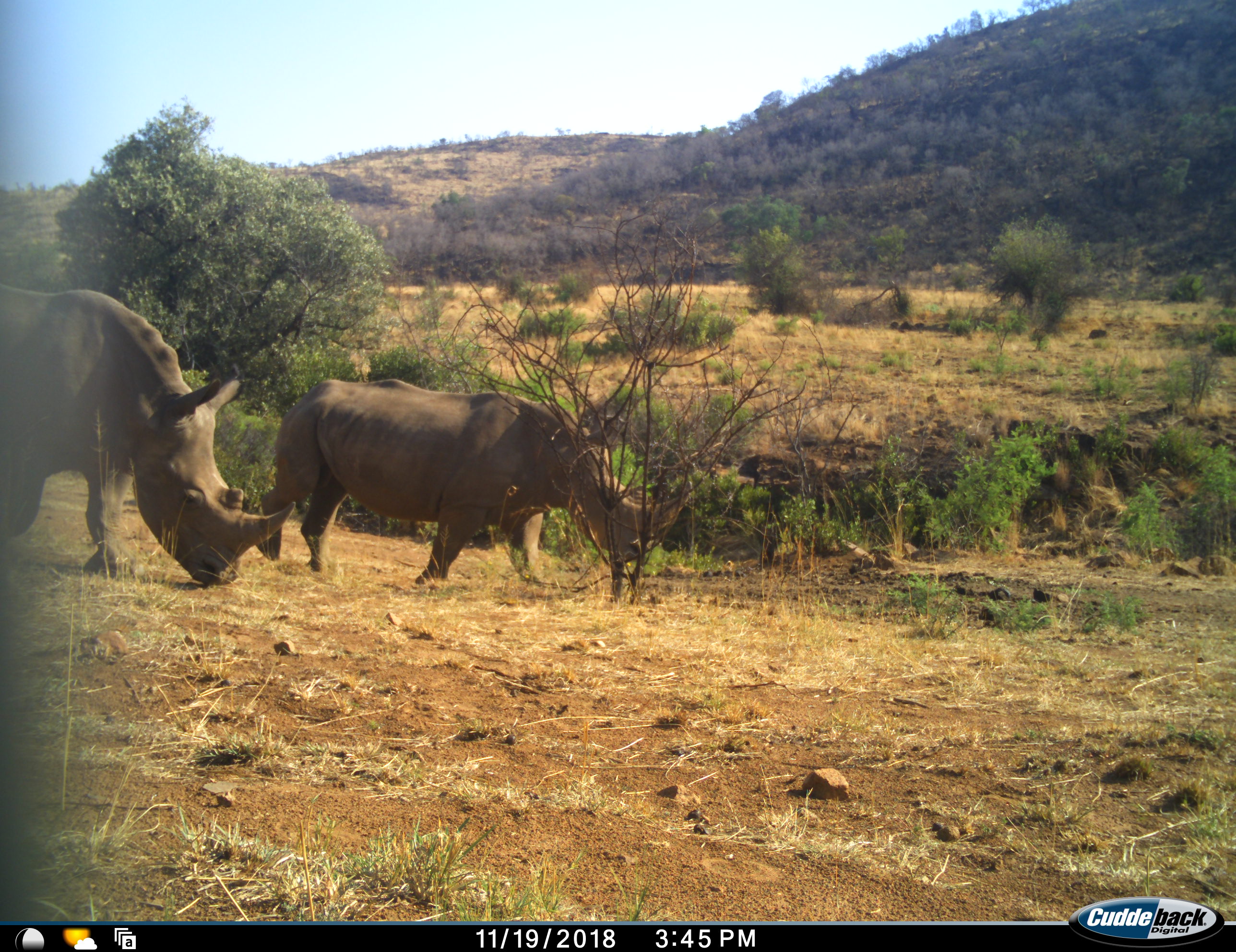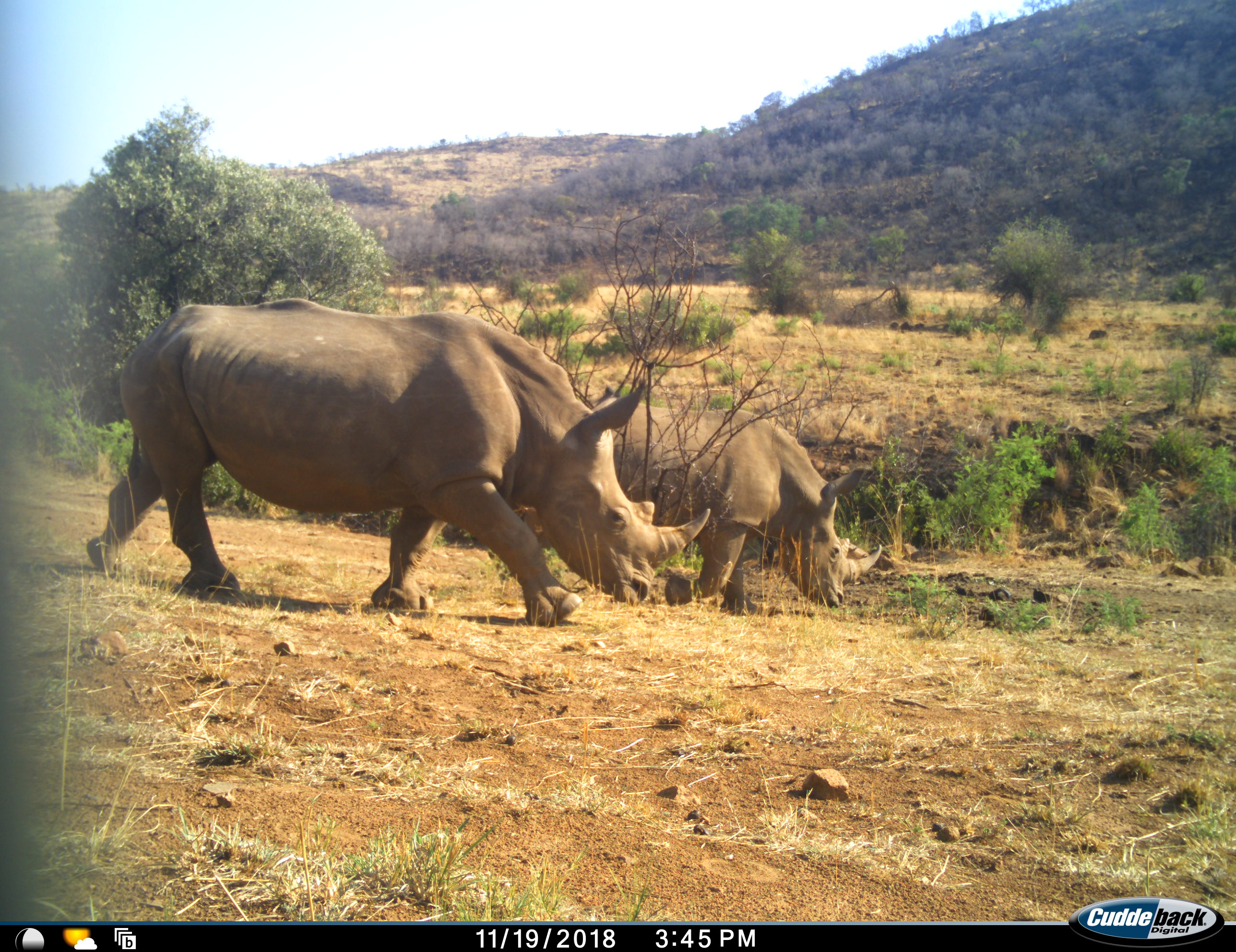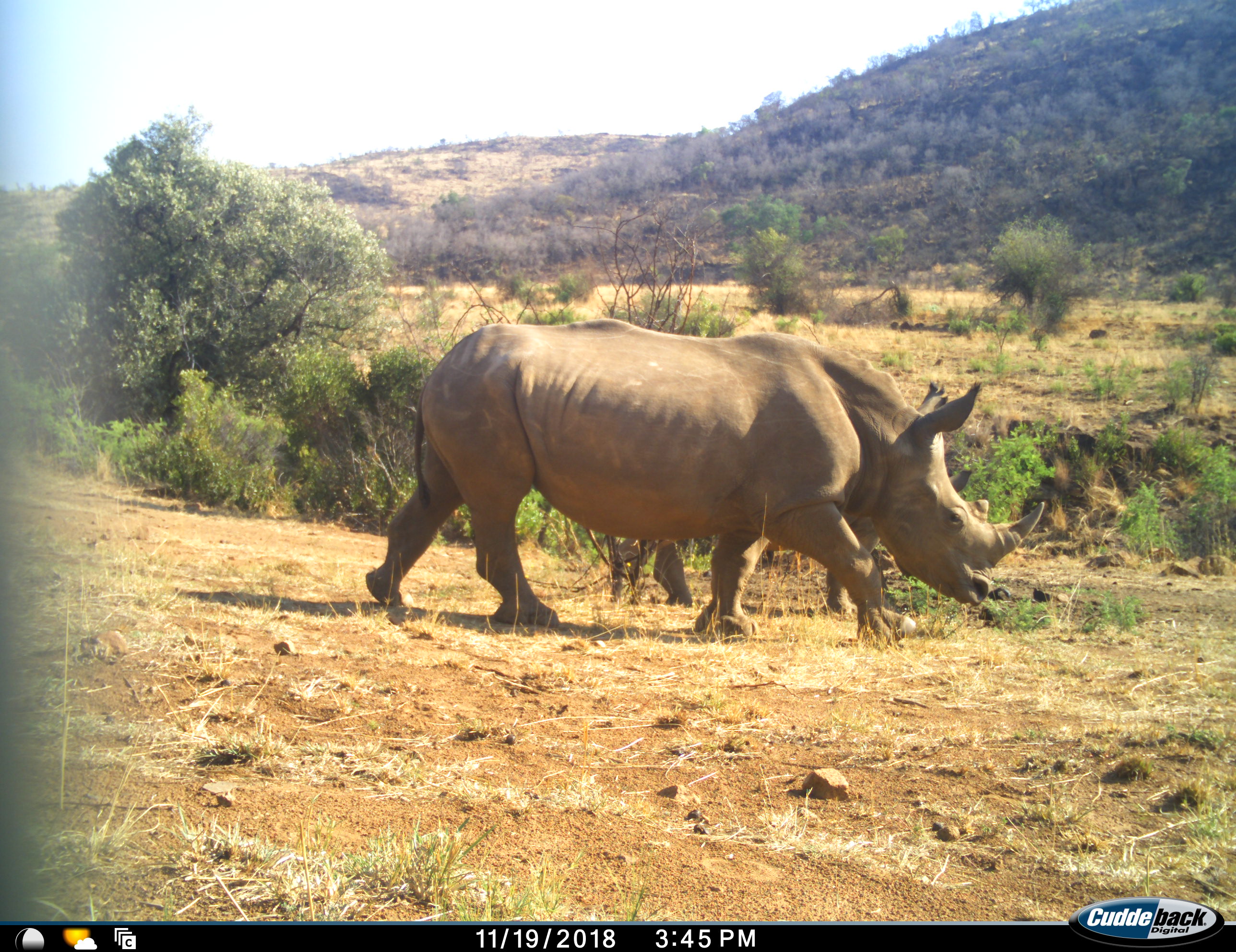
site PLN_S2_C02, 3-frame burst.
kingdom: Animalia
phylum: Chordata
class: Mammalia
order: Perissodactyla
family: Rhinocerotidae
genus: Ceratotherium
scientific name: Ceratotherium simum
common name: white rhinoceros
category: rhinoceroswhite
Rhinoceroswhite (white rhinoceros) (Ceratotherium simum), count 2. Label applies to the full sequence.